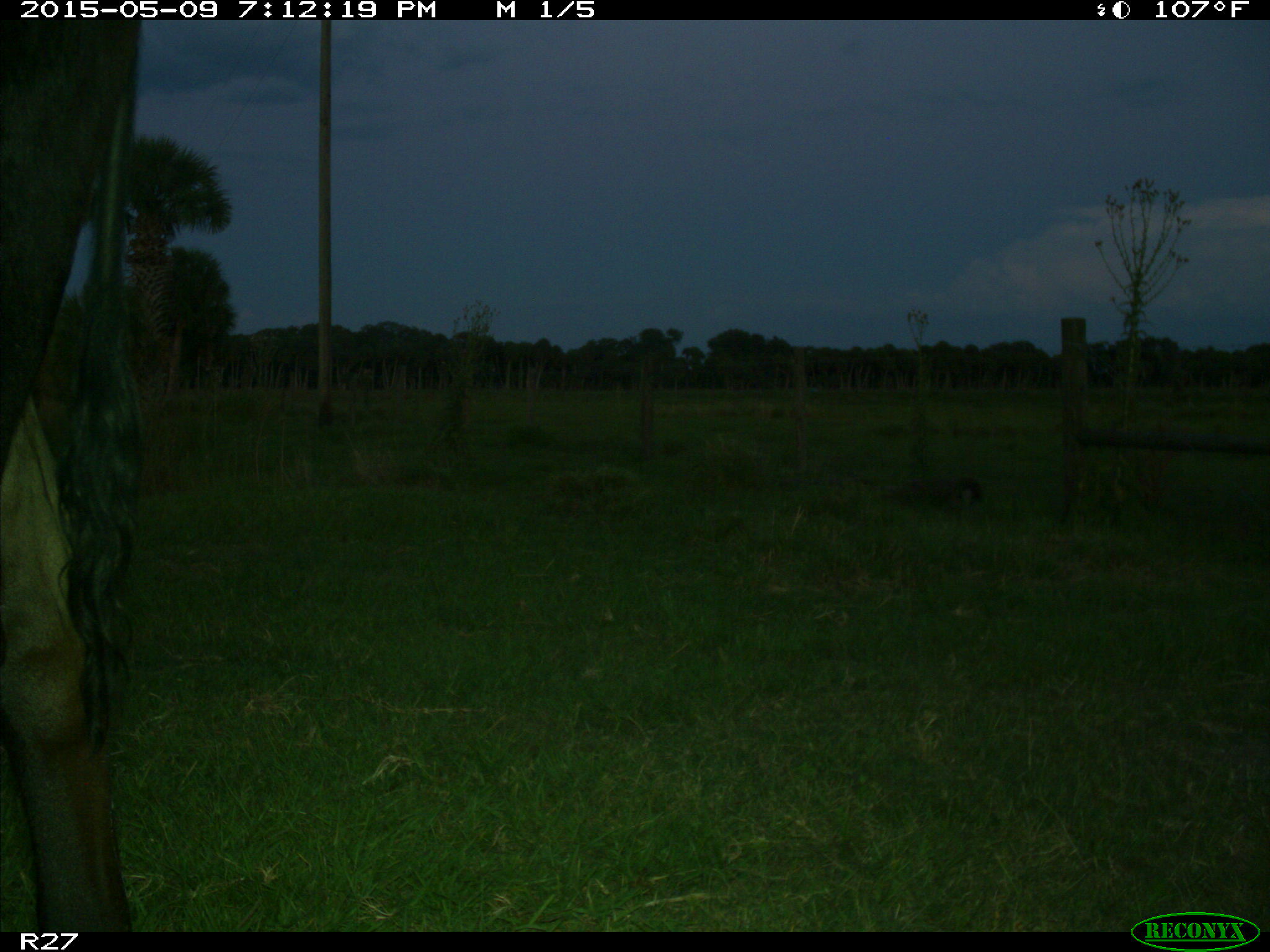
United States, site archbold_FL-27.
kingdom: Animalia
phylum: Chordata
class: Mammalia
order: Artiodactyla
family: Bovidae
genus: Bos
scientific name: Bos taurus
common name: domestic cow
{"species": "Bos taurus (domestic cow)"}